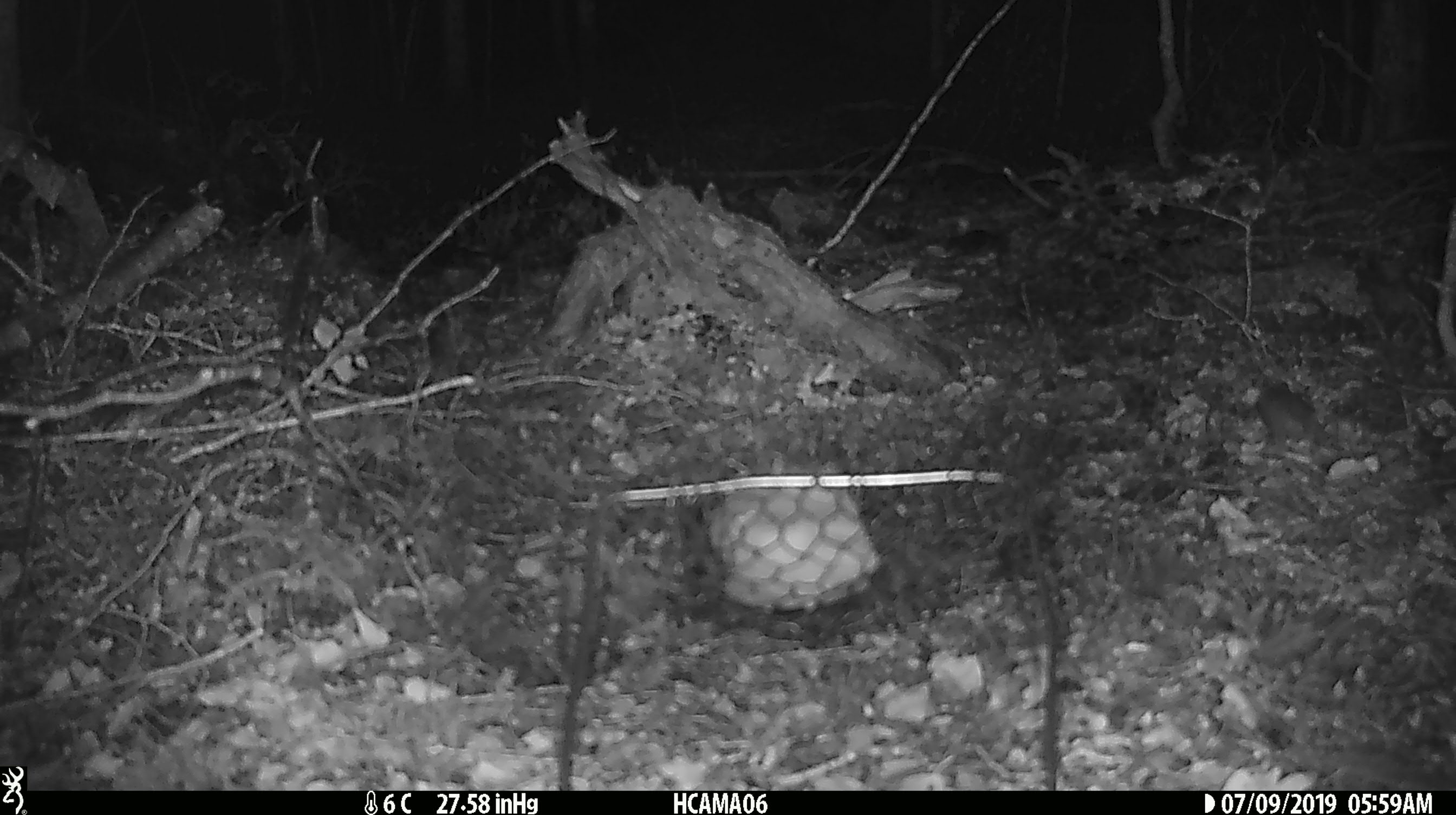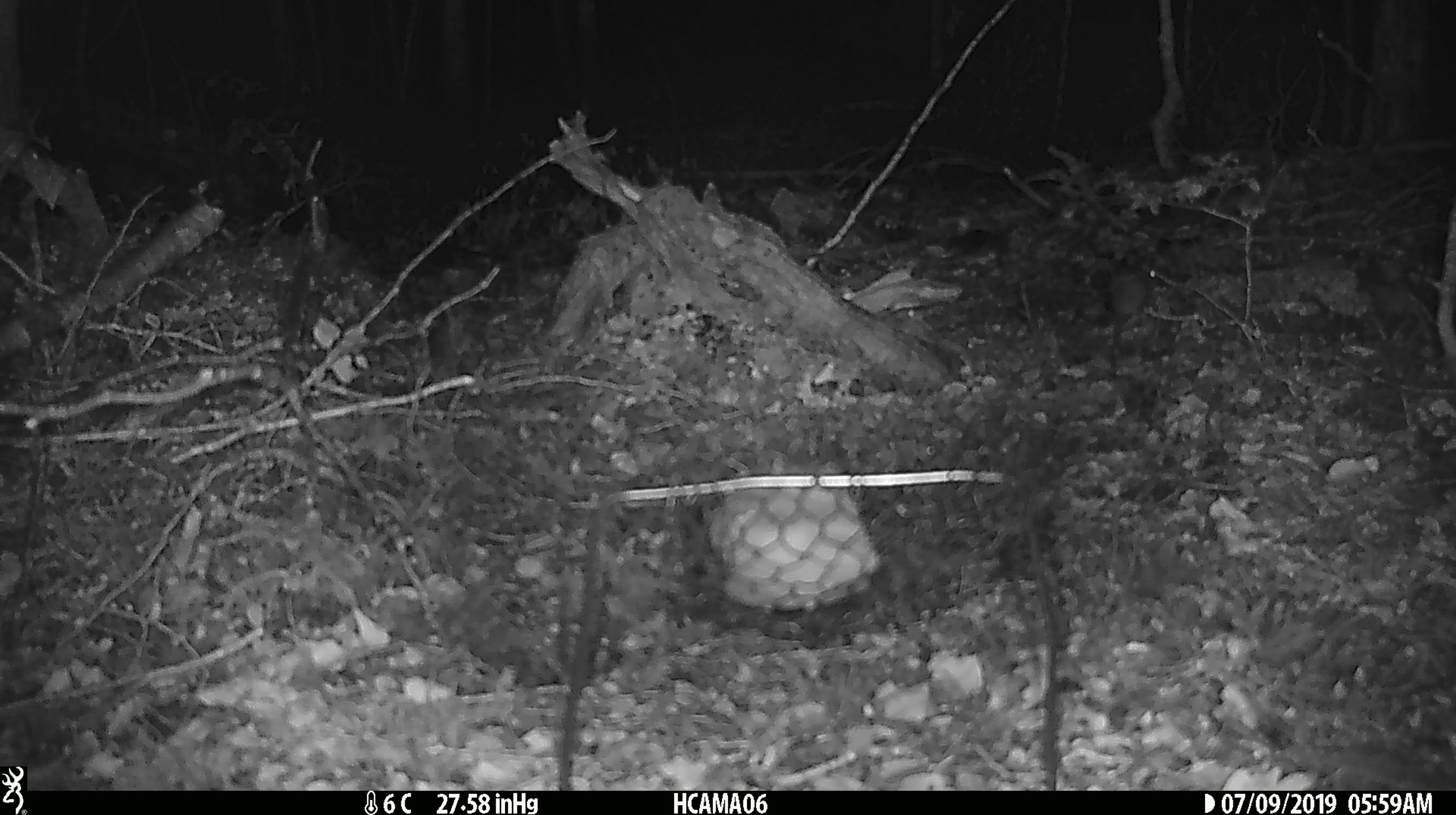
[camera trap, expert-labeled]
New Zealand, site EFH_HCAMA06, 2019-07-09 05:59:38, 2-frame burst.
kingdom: Animalia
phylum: Chordata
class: Mammalia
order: Rodentia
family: Muridae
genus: Mus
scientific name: Mus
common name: mouse